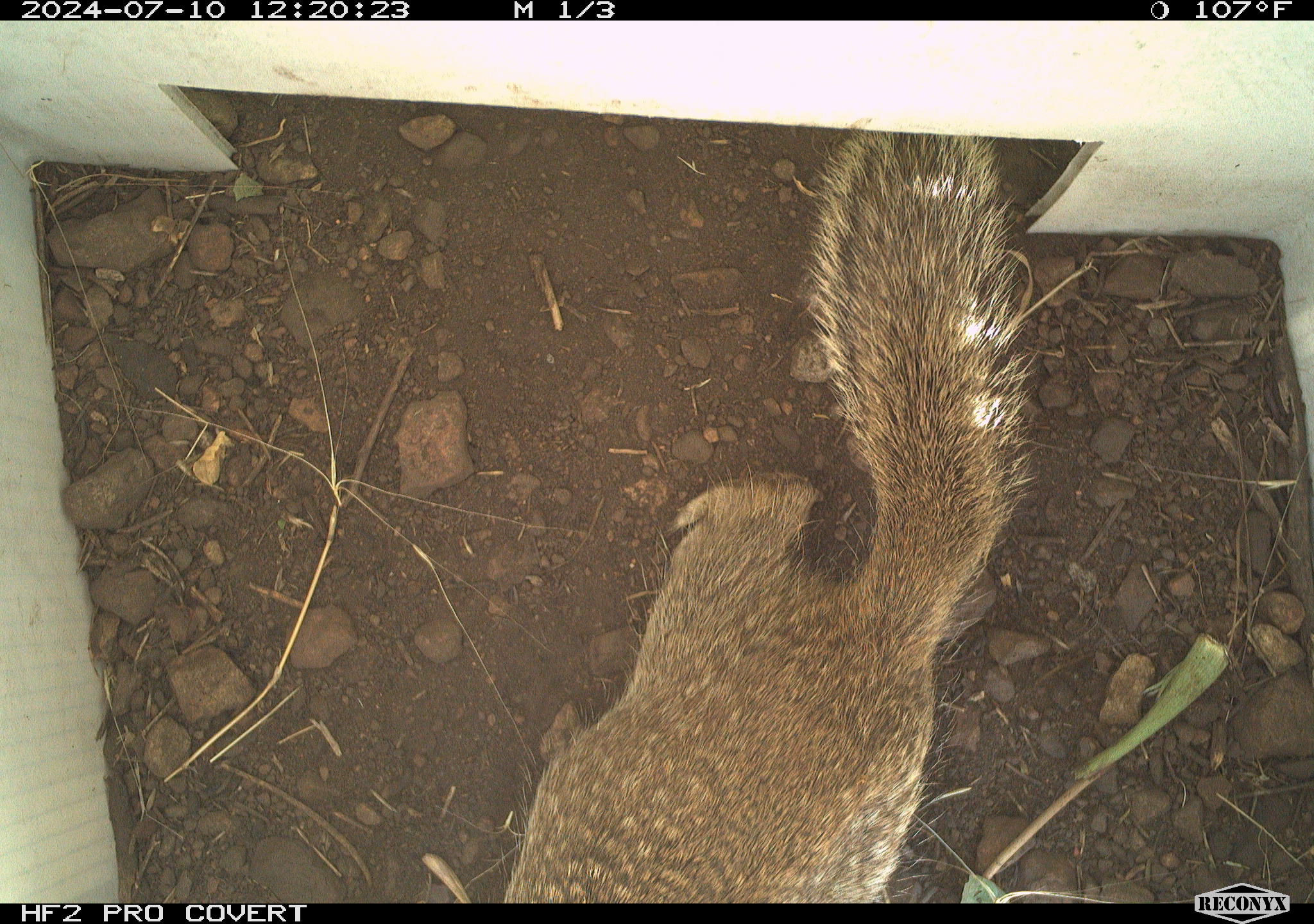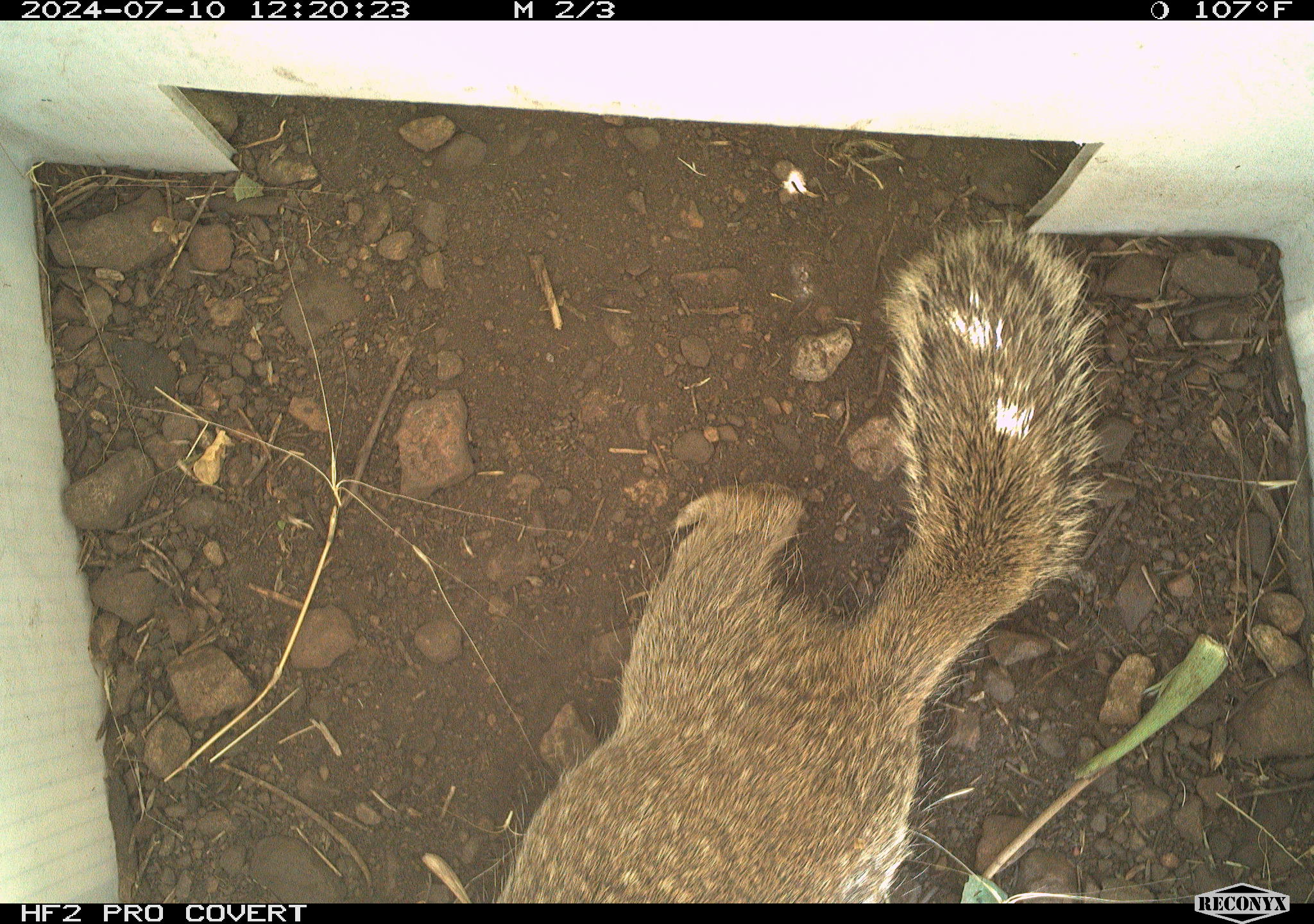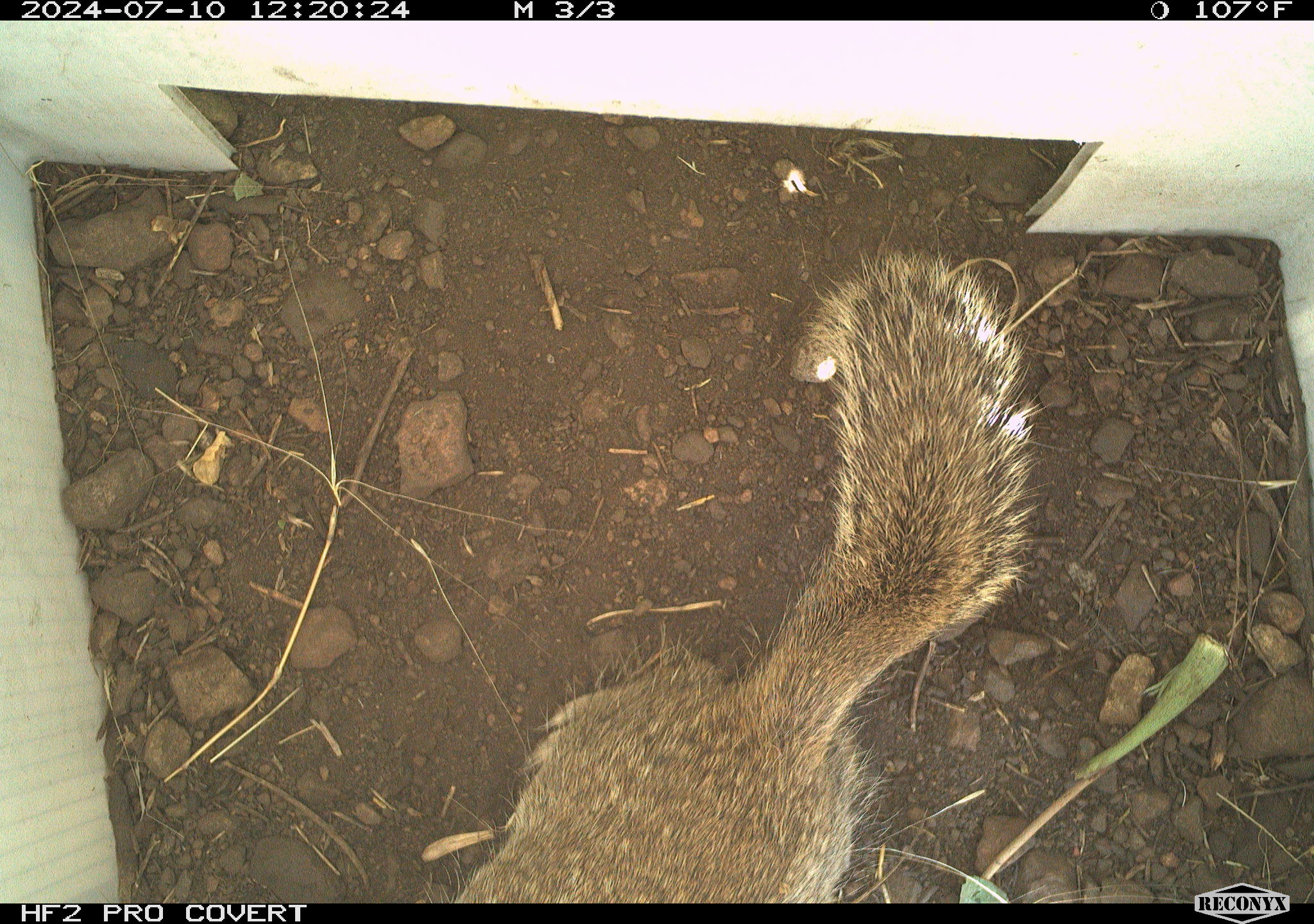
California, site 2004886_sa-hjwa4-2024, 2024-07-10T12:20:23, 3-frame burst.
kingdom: Animalia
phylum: Chordata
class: Mammalia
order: Rodentia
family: Sciuridae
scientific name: Sciuridae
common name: squirrels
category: sciuridae family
Sciuridae family (squirrels) (Sciuridae).